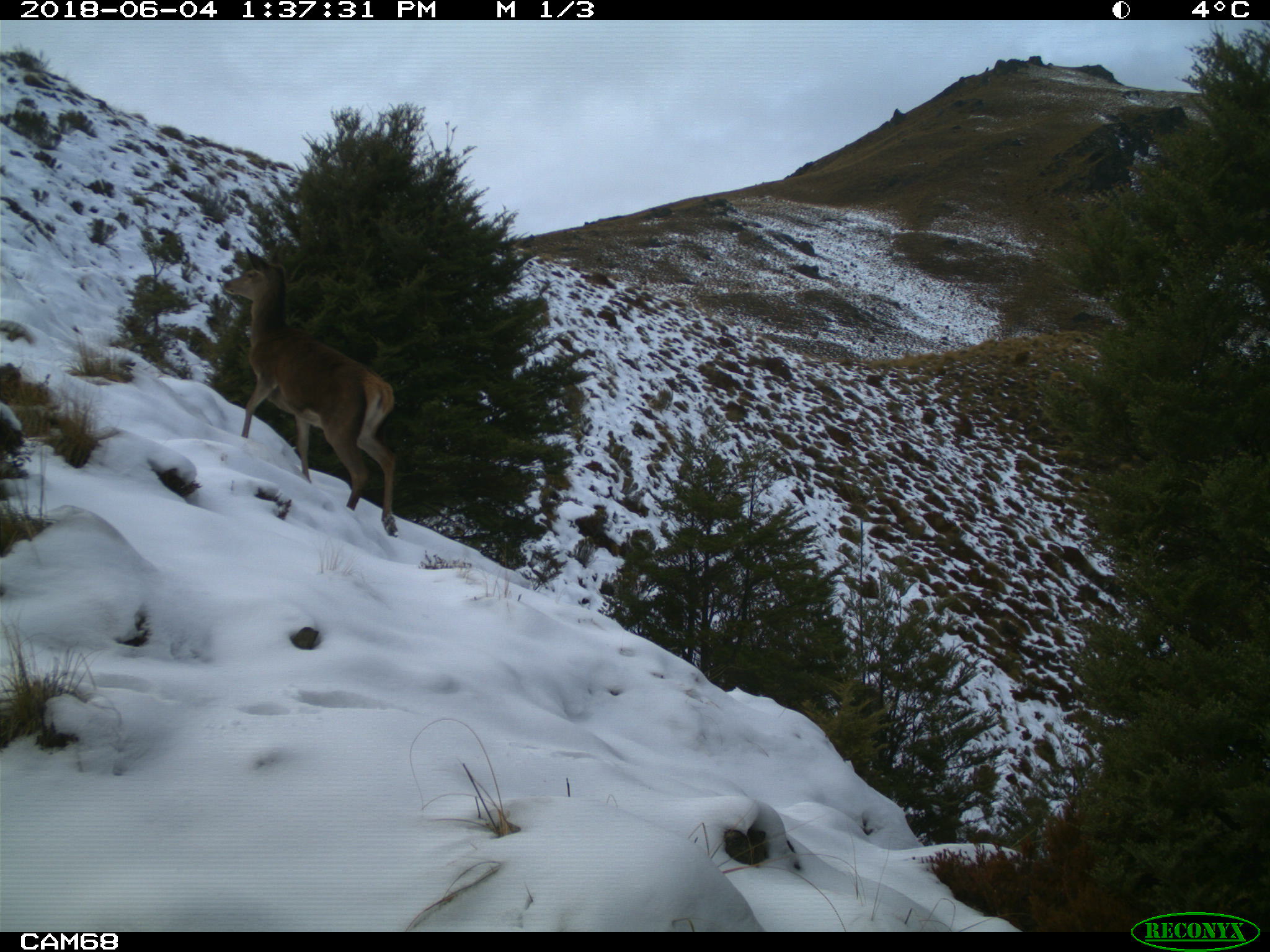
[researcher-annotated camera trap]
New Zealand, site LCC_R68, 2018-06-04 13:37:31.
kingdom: Animalia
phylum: Chordata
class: Mammalia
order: Artiodactyla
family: Cervidae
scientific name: Cervidae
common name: deer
Deer (Cervidae).